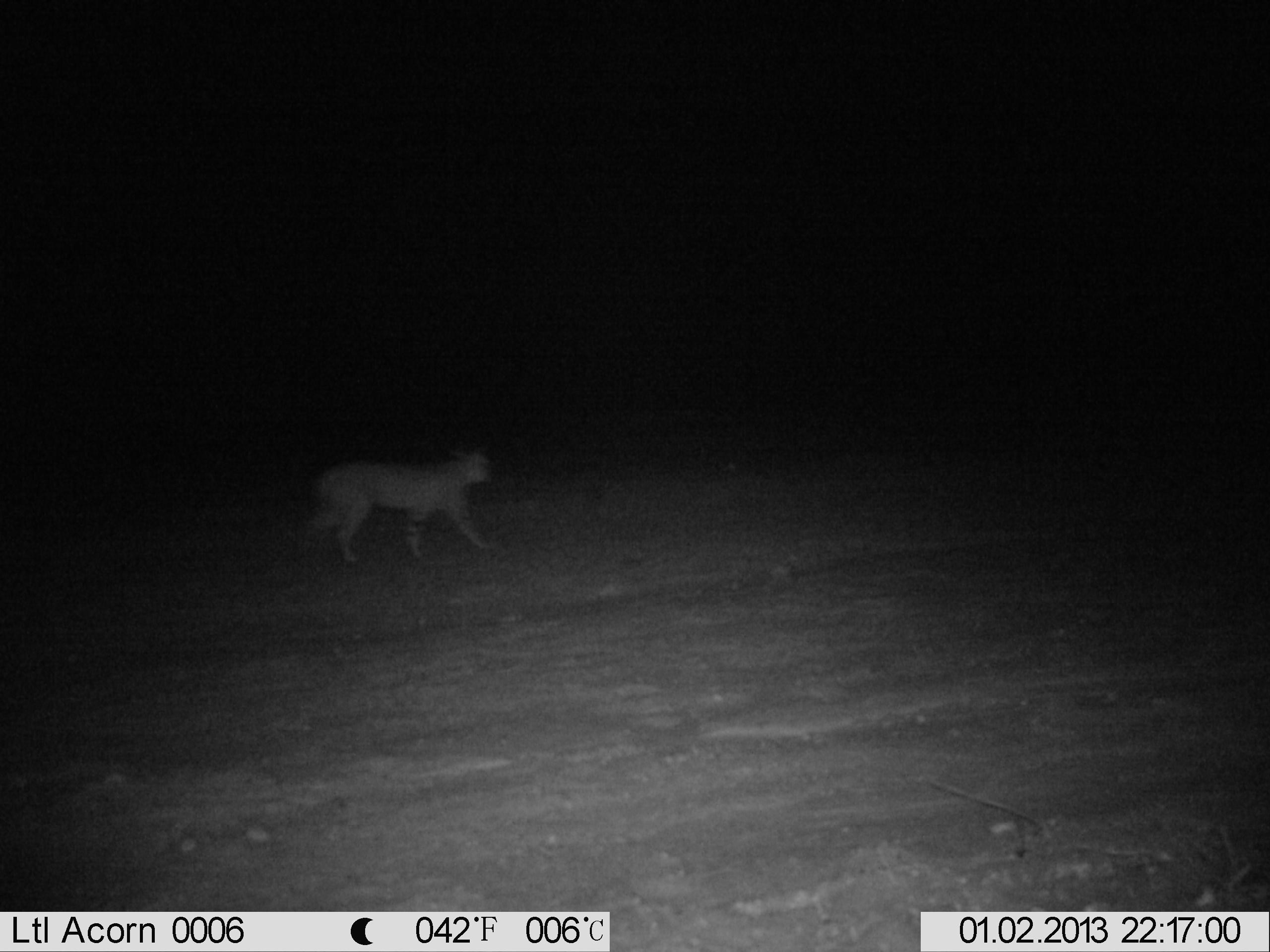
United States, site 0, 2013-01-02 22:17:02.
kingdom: Animalia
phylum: Chordata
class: Mammalia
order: Carnivora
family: Felidae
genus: Lynx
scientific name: Lynx rufus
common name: bobcat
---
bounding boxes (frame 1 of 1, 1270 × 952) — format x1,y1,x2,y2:
bobcat: 287,430,519,571